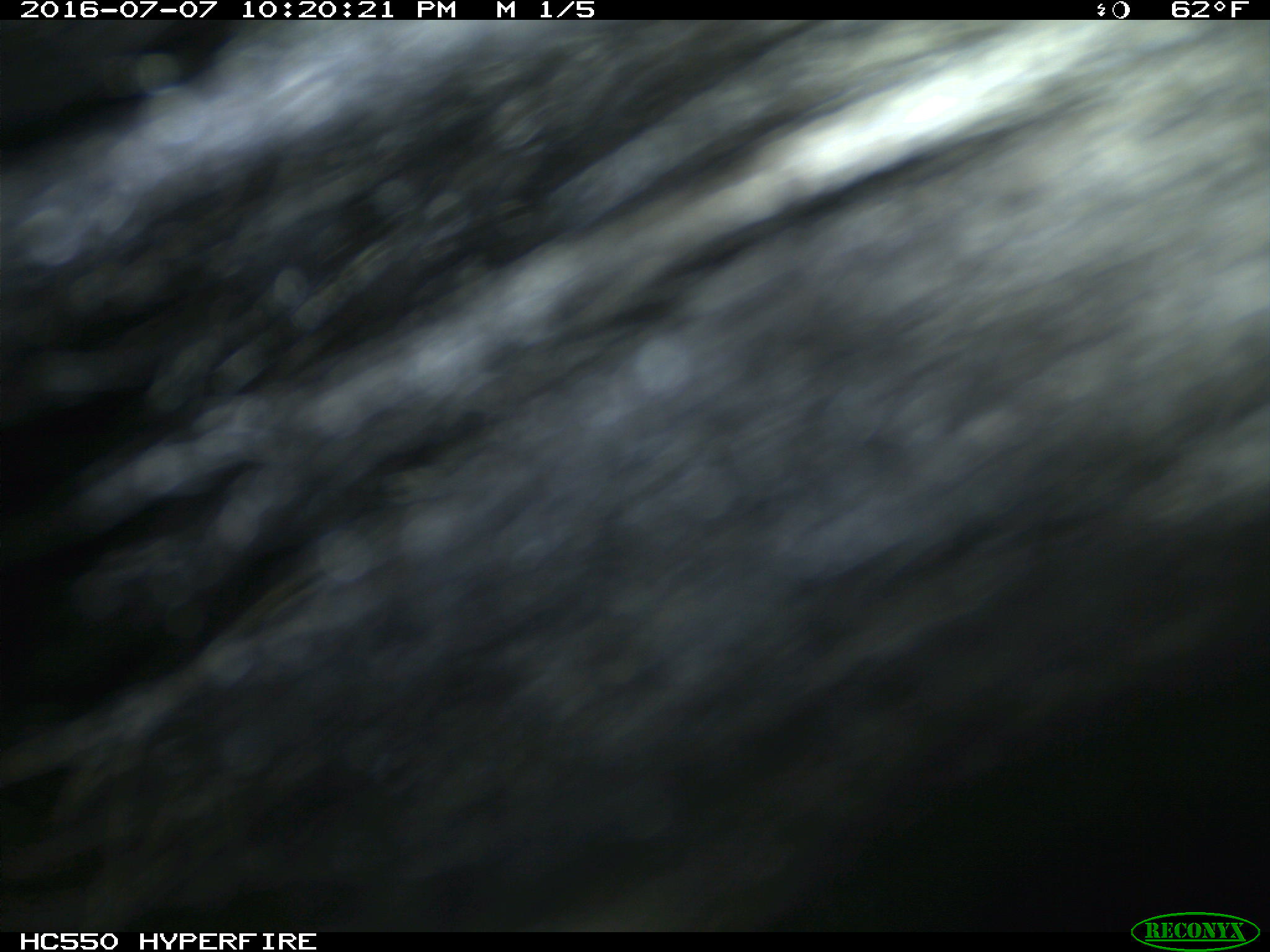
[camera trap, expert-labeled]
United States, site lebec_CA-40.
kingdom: Animalia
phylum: Chordata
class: Mammalia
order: Carnivora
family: Mephitidae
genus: Mephitis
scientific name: Mephitis mephitis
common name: striped skunk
Mephitis mephitis (striped skunk).